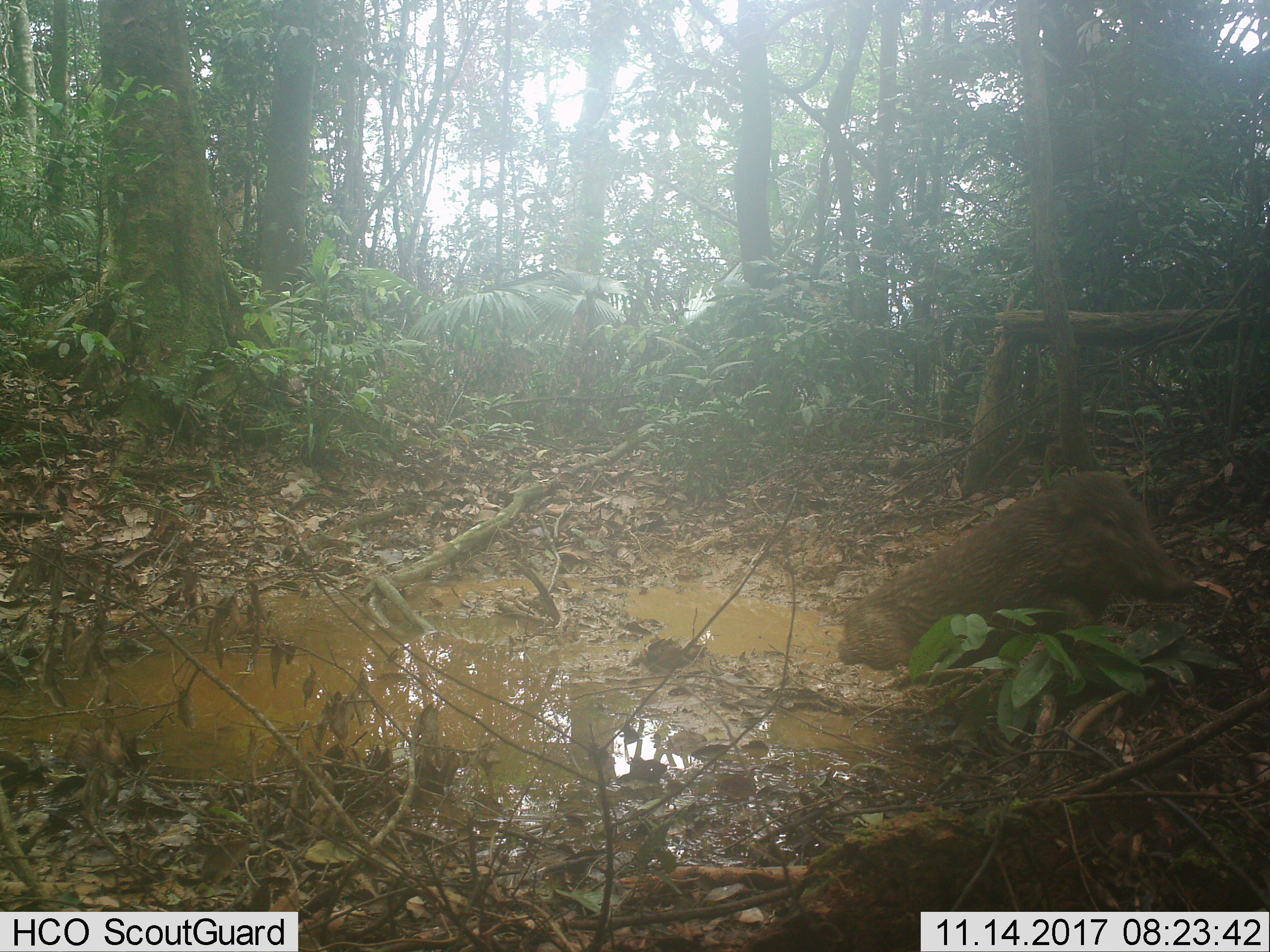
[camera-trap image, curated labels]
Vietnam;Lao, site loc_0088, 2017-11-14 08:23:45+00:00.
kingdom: Animalia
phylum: Chordata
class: Mammalia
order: Artiodactyla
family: Suidae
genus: Sus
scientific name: Sus scrofa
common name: eurasian wild pig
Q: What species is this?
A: Eurasian wild pig (Sus scrofa).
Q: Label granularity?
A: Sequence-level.